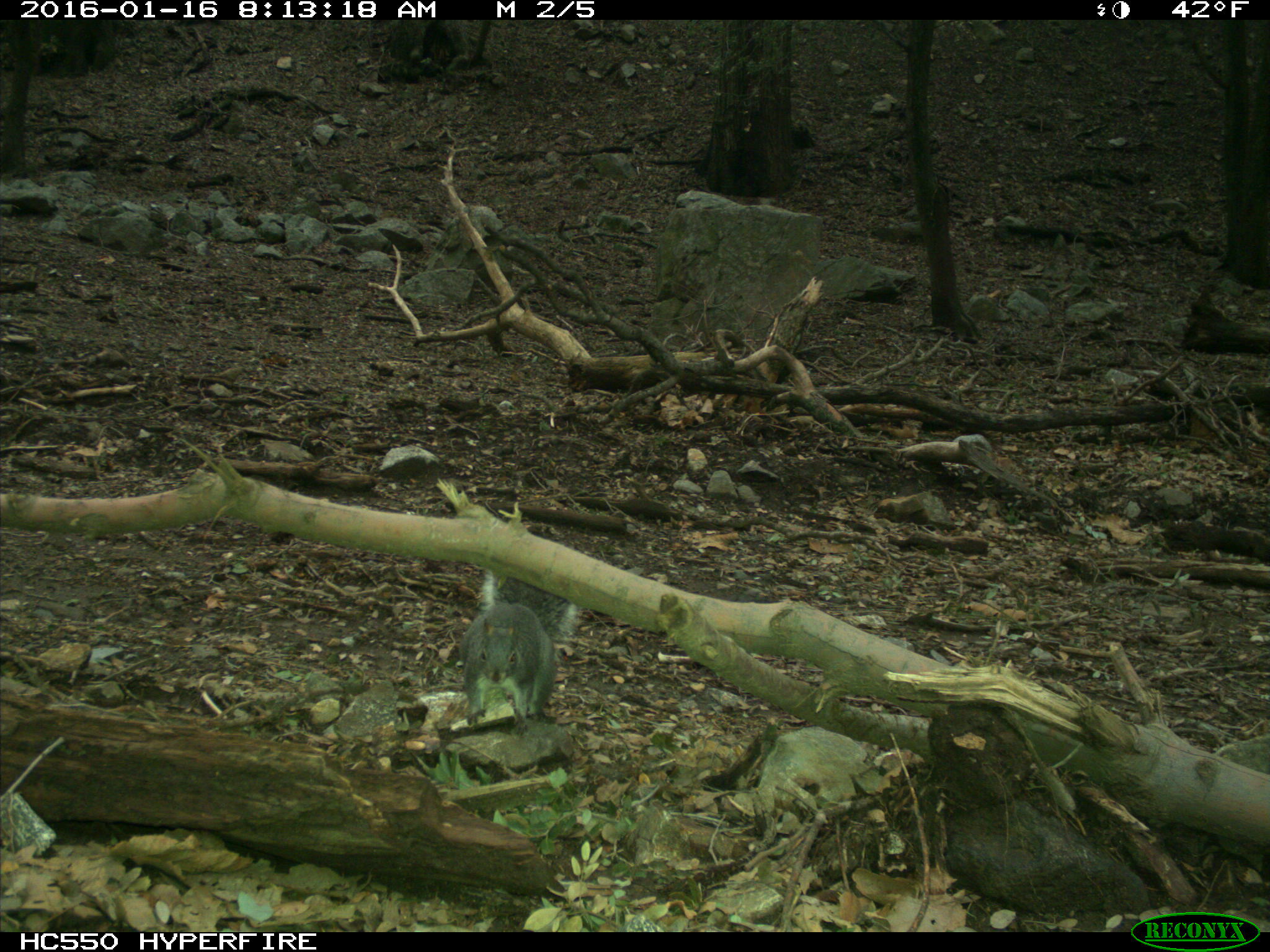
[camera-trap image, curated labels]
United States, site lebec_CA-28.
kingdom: Animalia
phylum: Chordata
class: Mammalia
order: Rodentia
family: Sciuridae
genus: Sciurus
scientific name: Sciurus carolinensis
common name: eastern gray squirrel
Sciurus carolinensis (eastern gray squirrel).